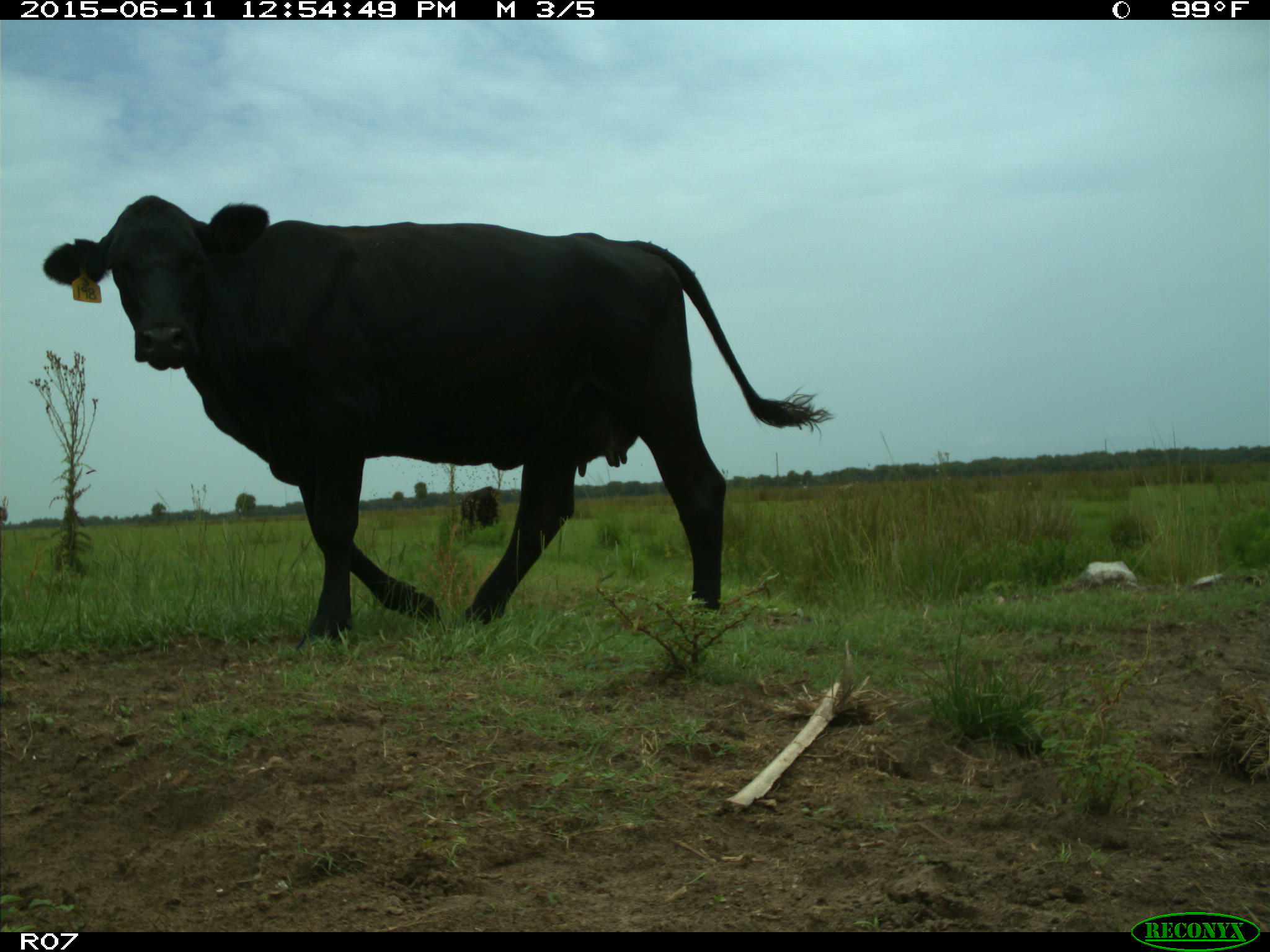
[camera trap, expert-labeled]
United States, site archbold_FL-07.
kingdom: Animalia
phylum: Chordata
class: Mammalia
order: Artiodactyla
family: Bovidae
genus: Bos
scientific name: Bos taurus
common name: domestic cow